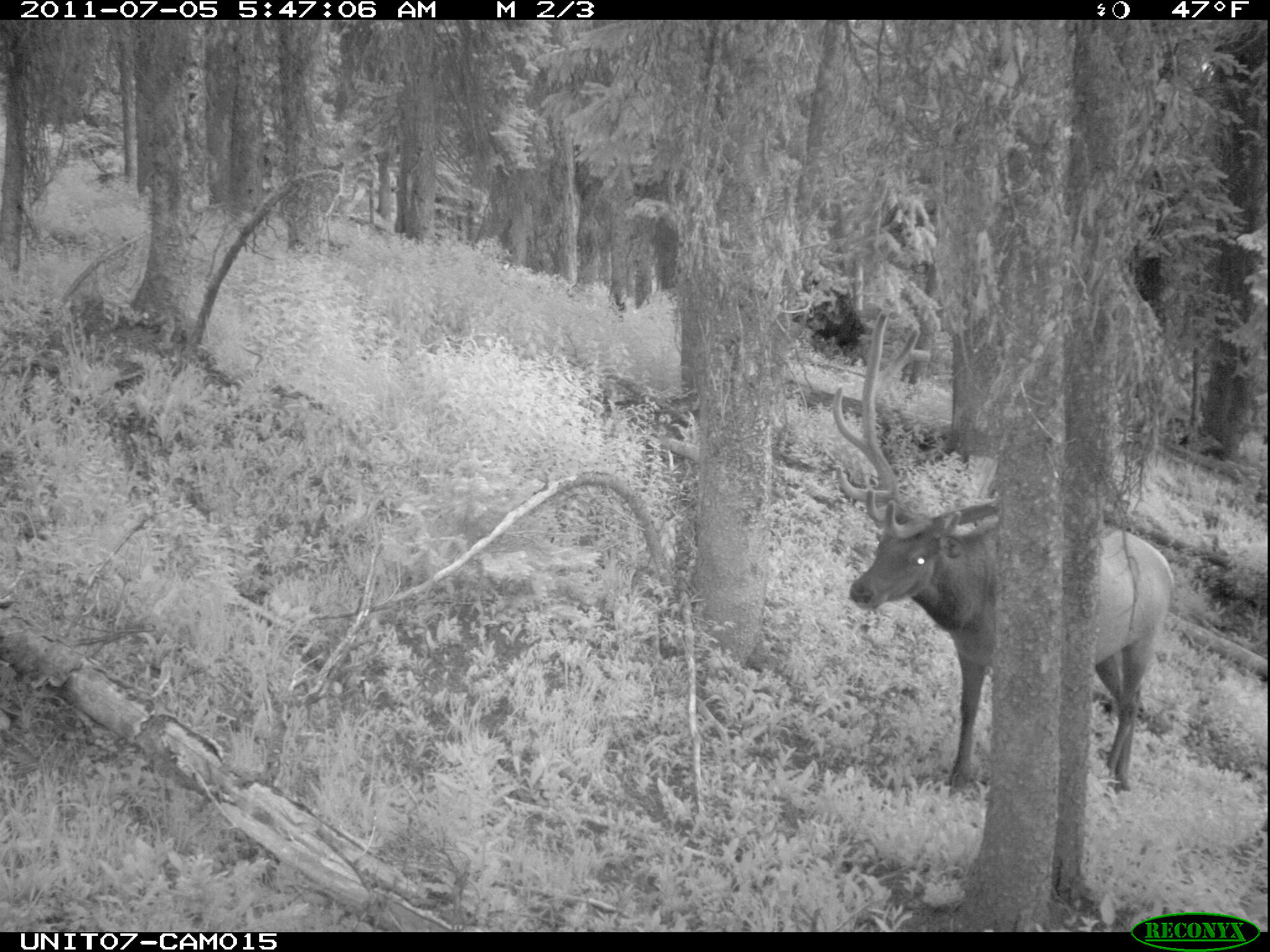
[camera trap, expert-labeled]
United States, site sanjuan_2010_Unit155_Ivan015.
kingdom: Animalia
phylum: Chordata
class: Mammalia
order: Artiodactyla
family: Cervidae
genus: Cervus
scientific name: Cervus elaphus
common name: red deer